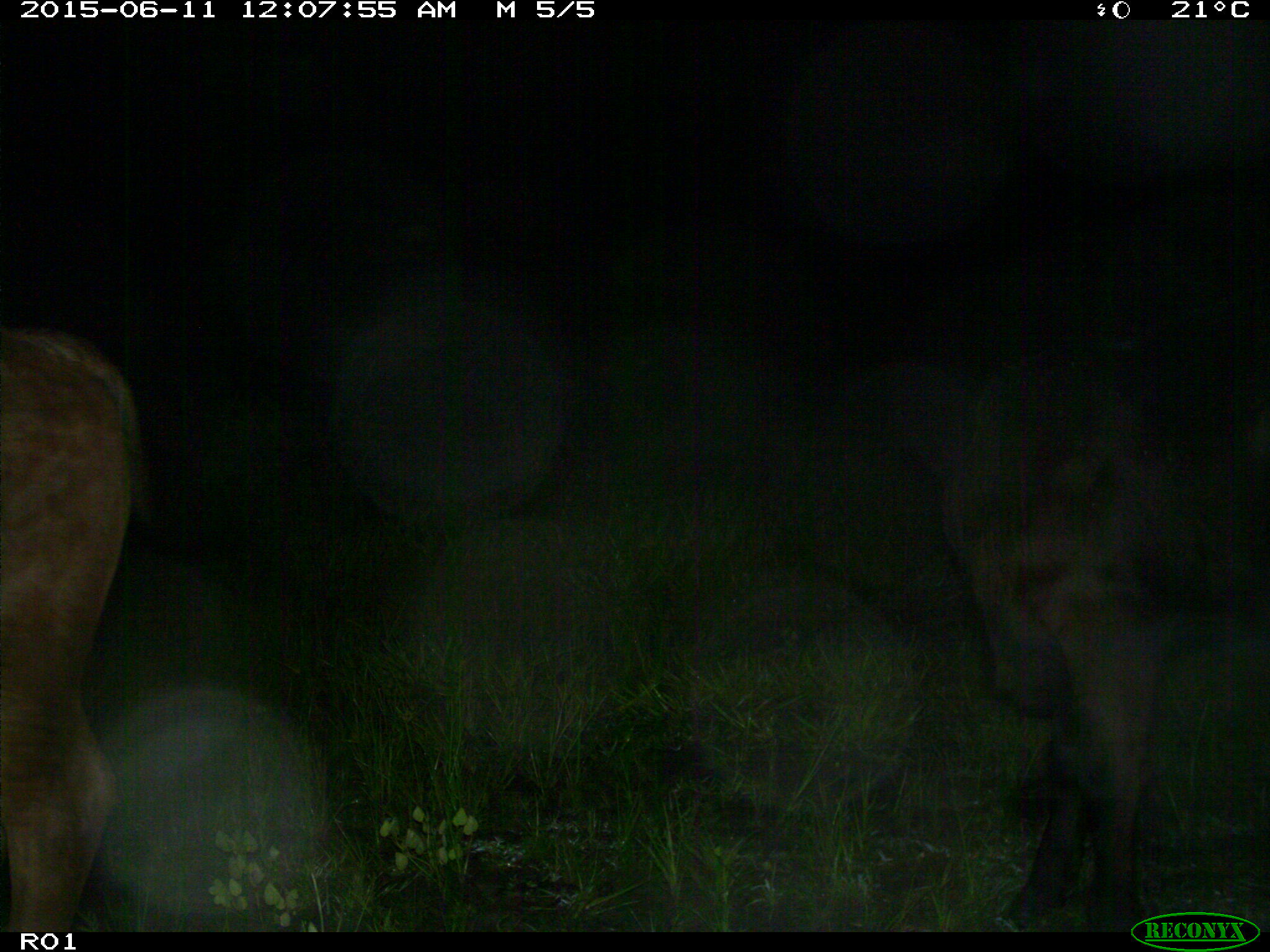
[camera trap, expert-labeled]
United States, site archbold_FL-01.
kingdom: Animalia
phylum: Chordata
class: Mammalia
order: Artiodactyla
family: Bovidae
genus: Bos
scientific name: Bos taurus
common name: domestic cow